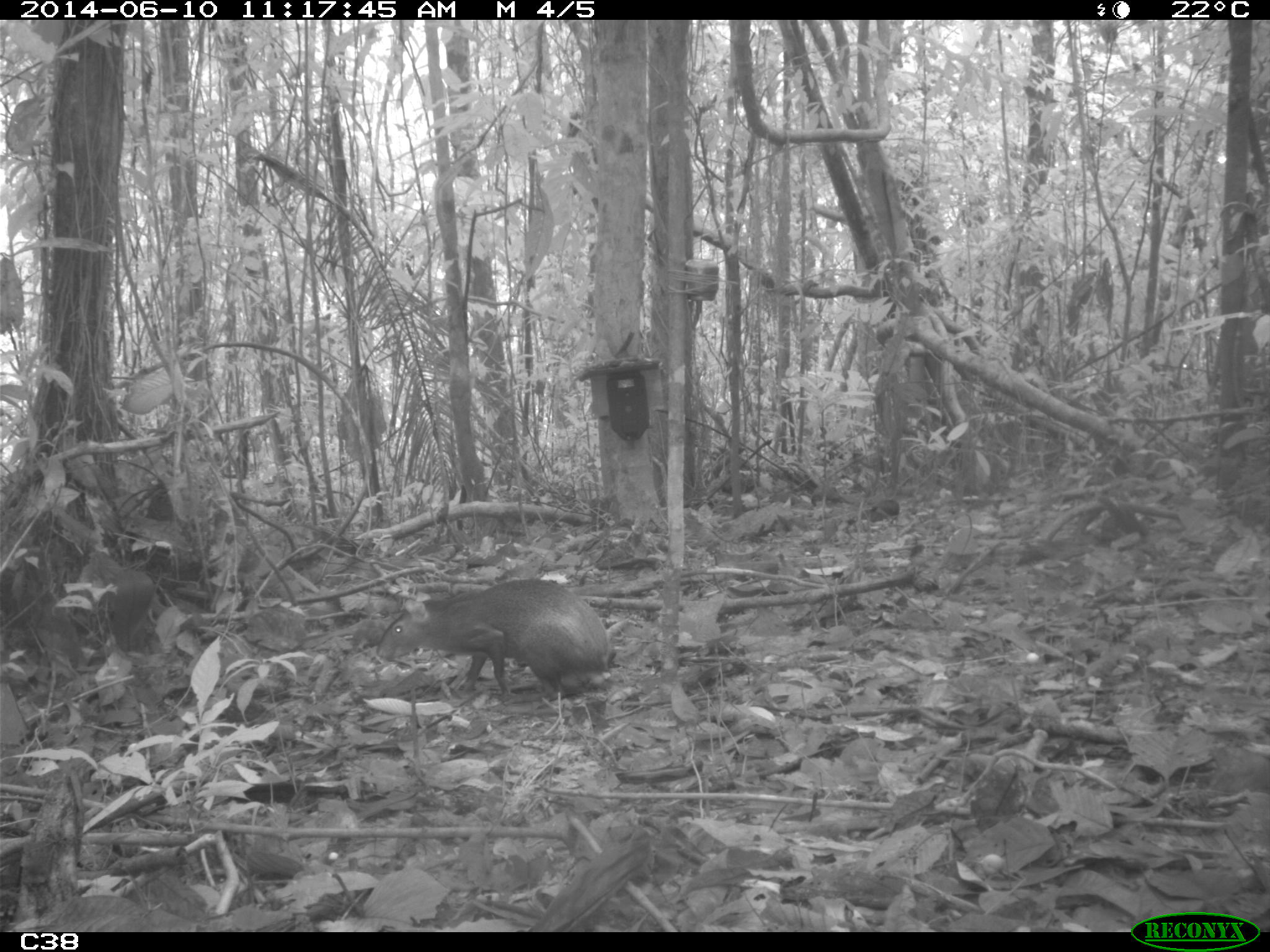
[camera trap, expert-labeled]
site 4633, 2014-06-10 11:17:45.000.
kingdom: Animalia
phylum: Chordata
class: Mammalia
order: Rodentia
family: Dasyproctidae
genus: Dasyprocta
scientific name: Dasyprocta leporina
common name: red-rumped agouti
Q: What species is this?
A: Dasyprocta leporina (red-rumped agouti).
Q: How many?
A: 1.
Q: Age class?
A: Adult.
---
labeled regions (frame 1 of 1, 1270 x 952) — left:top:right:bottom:
dasyprocta leporina: 377:578:609:698